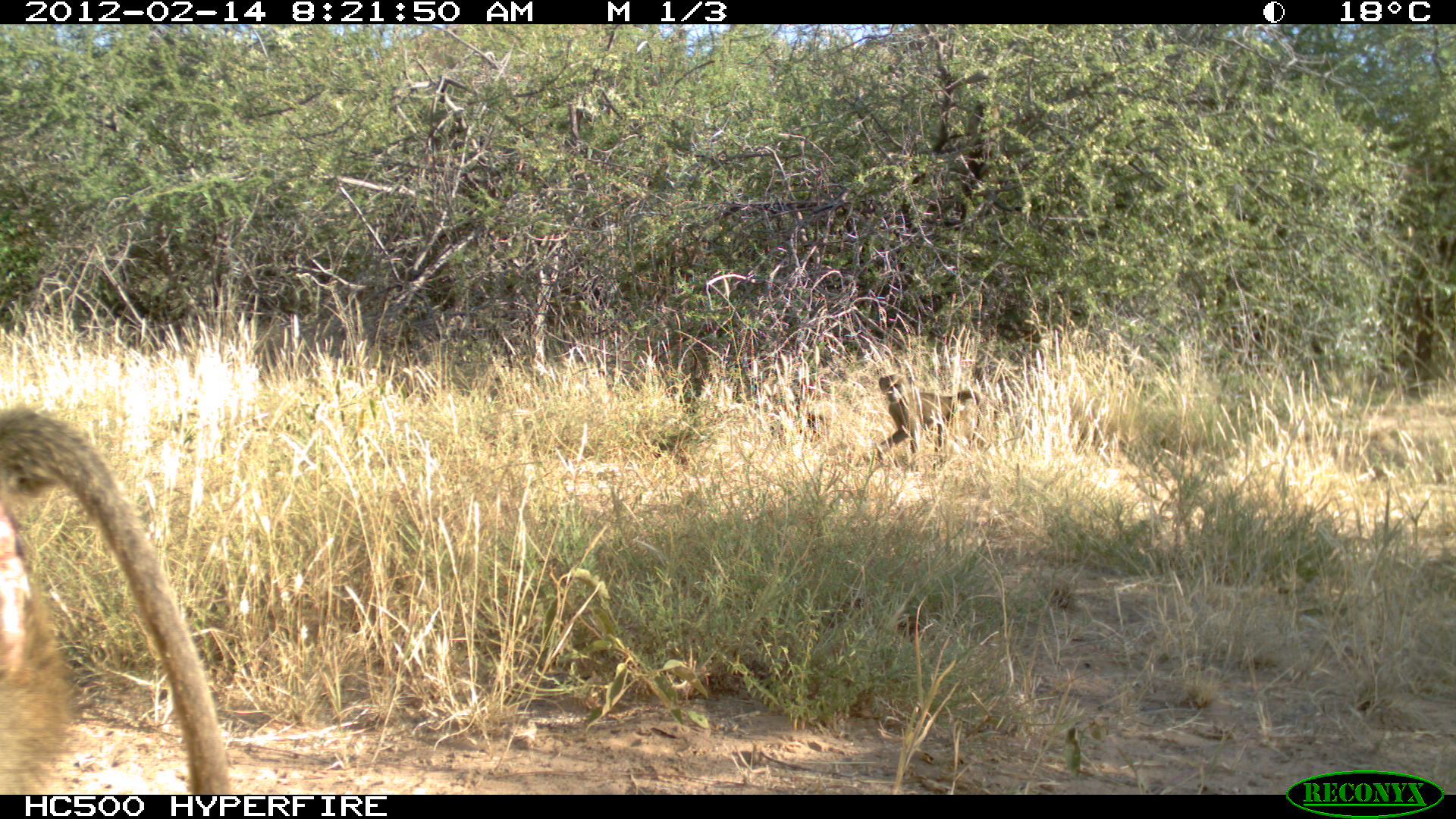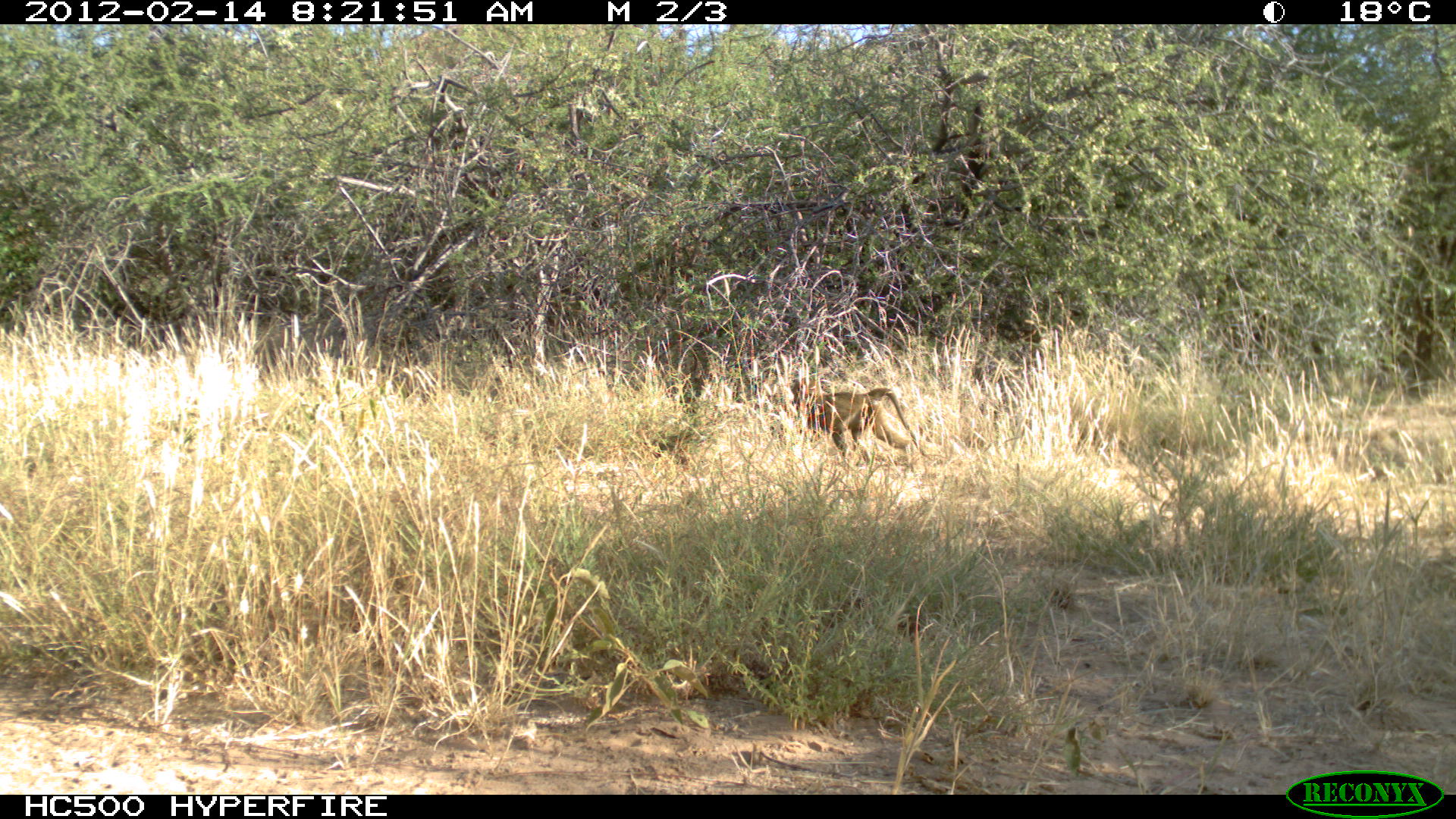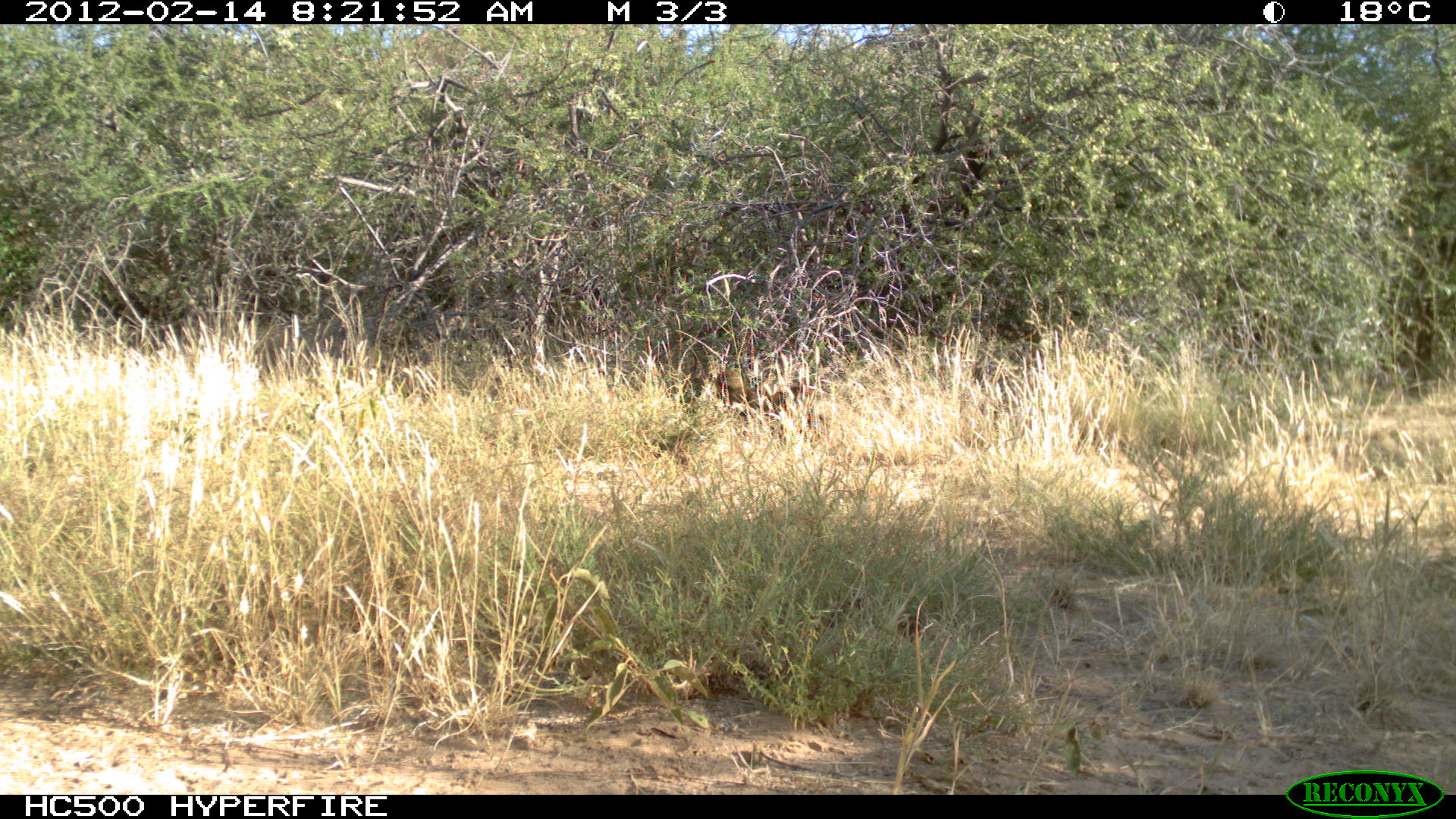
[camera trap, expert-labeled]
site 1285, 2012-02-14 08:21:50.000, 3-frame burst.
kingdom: Animalia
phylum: Chordata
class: Mammalia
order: Primates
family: Cercopithecidae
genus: Papio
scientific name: Papio anubis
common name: olive baboon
Papio anubis (olive baboon), count 3.